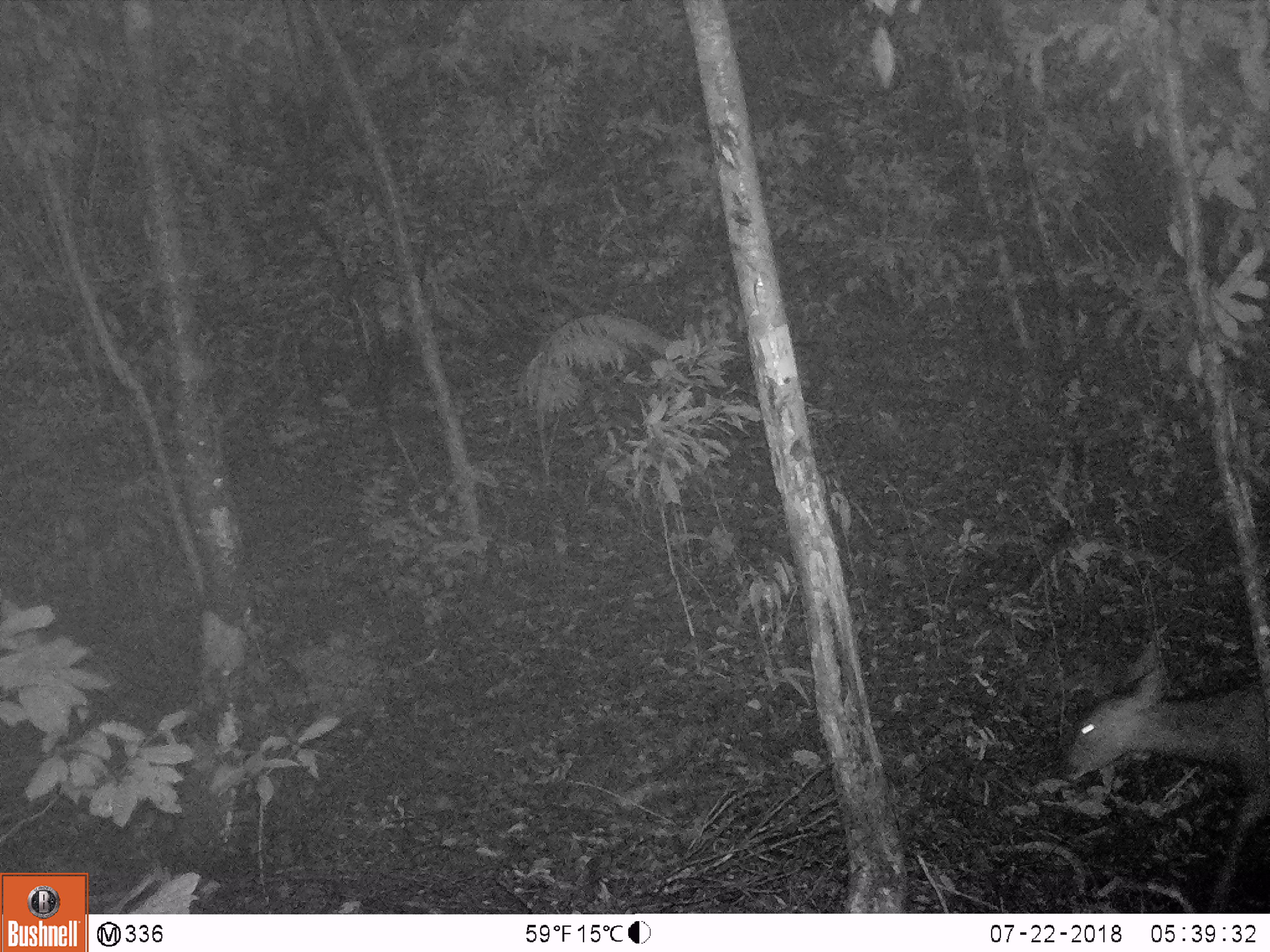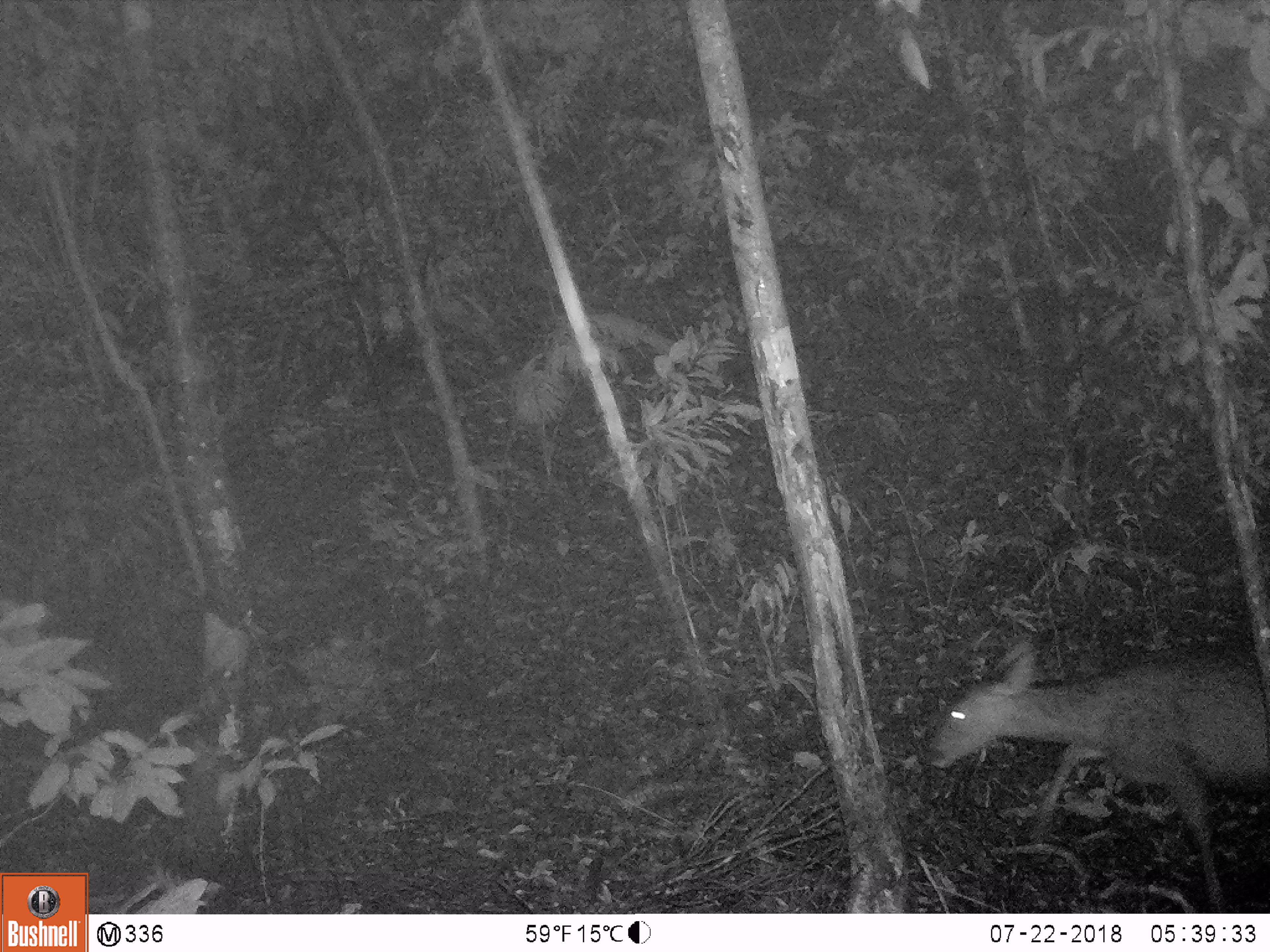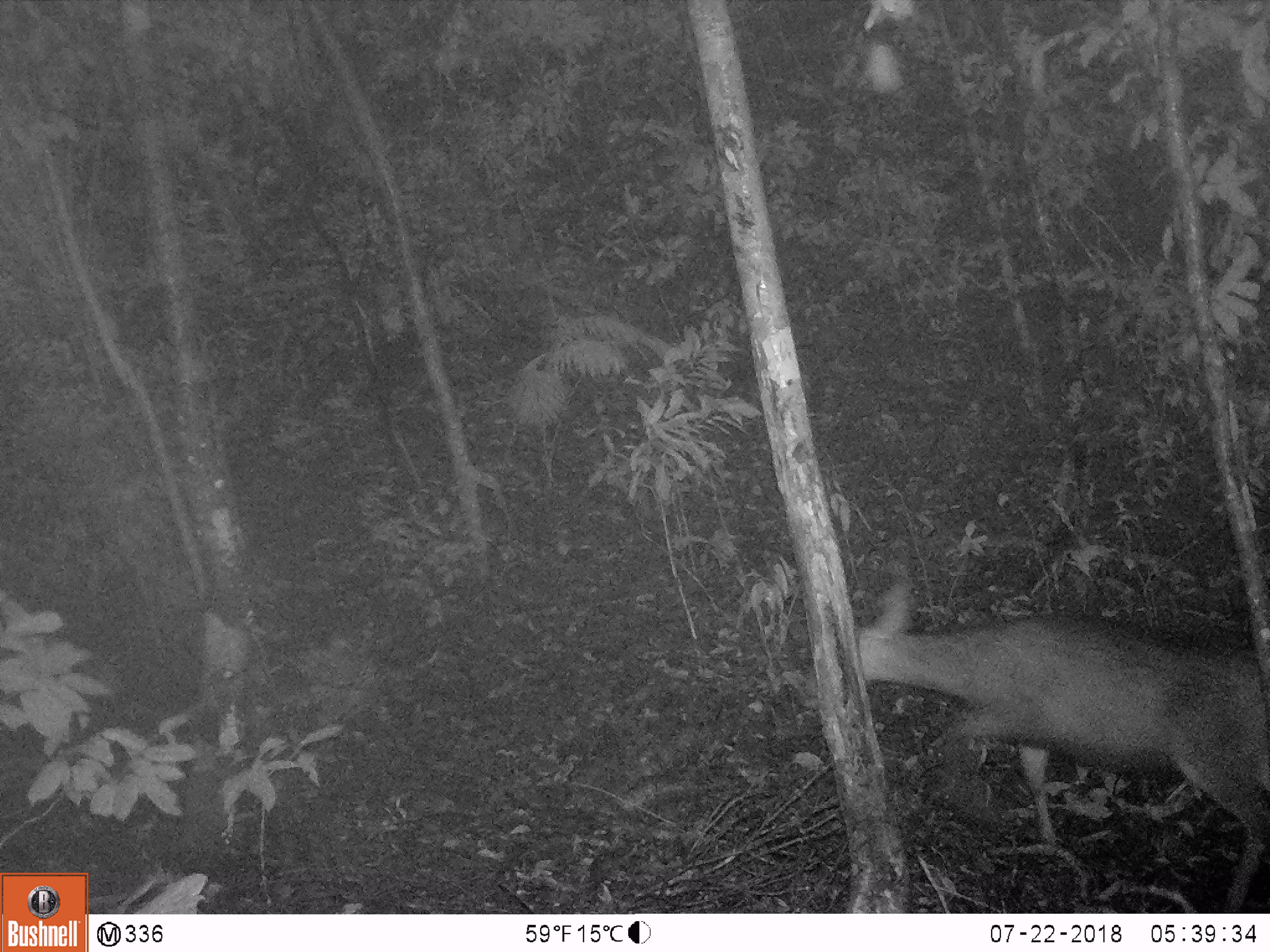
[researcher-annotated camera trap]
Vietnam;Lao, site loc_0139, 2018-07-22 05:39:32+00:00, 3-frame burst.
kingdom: Animalia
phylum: Chordata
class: Mammalia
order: Artiodactyla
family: Cervidae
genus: Rusa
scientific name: Rusa unicolor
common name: sambar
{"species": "sambar (Rusa unicolor)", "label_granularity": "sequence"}